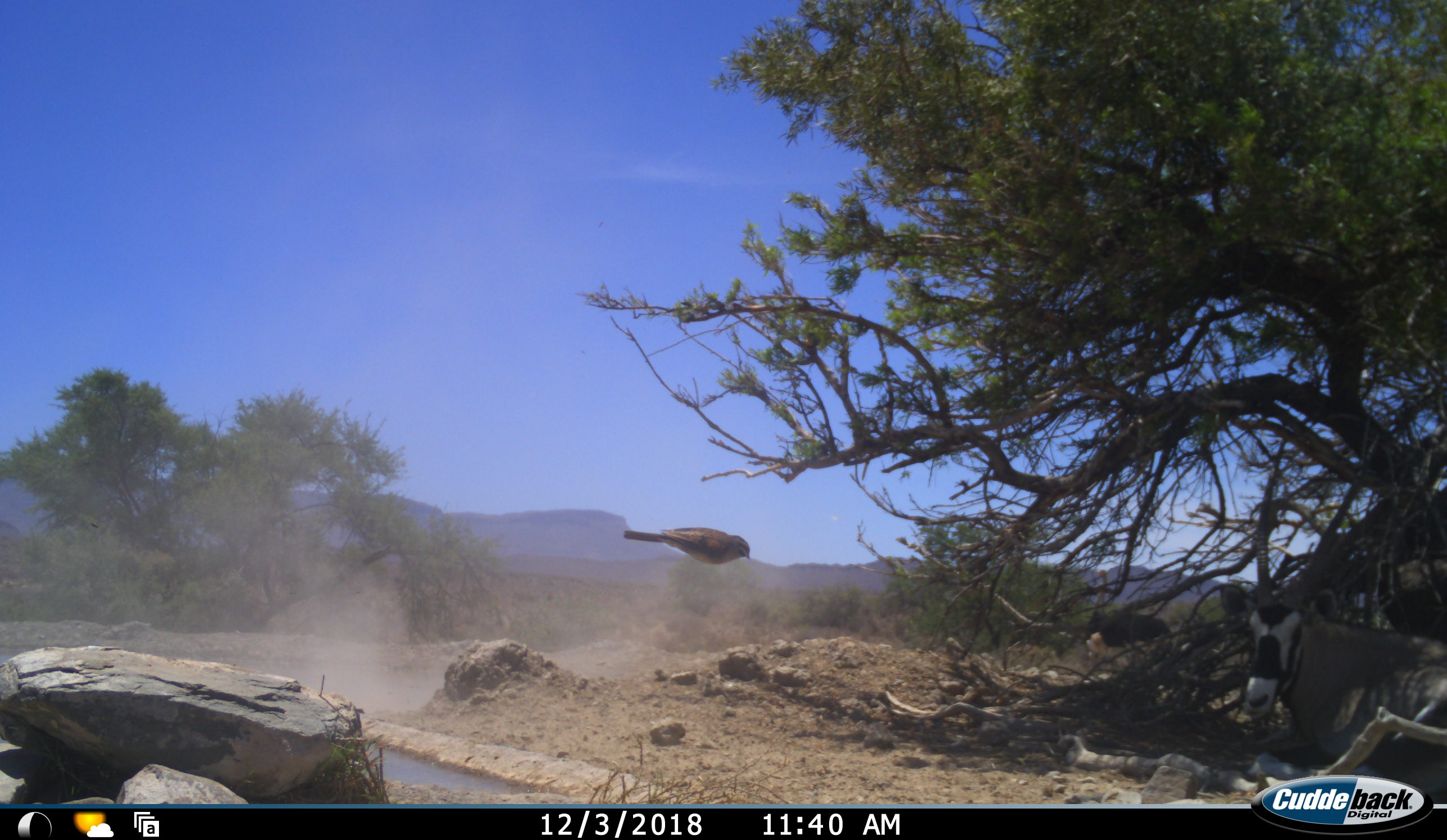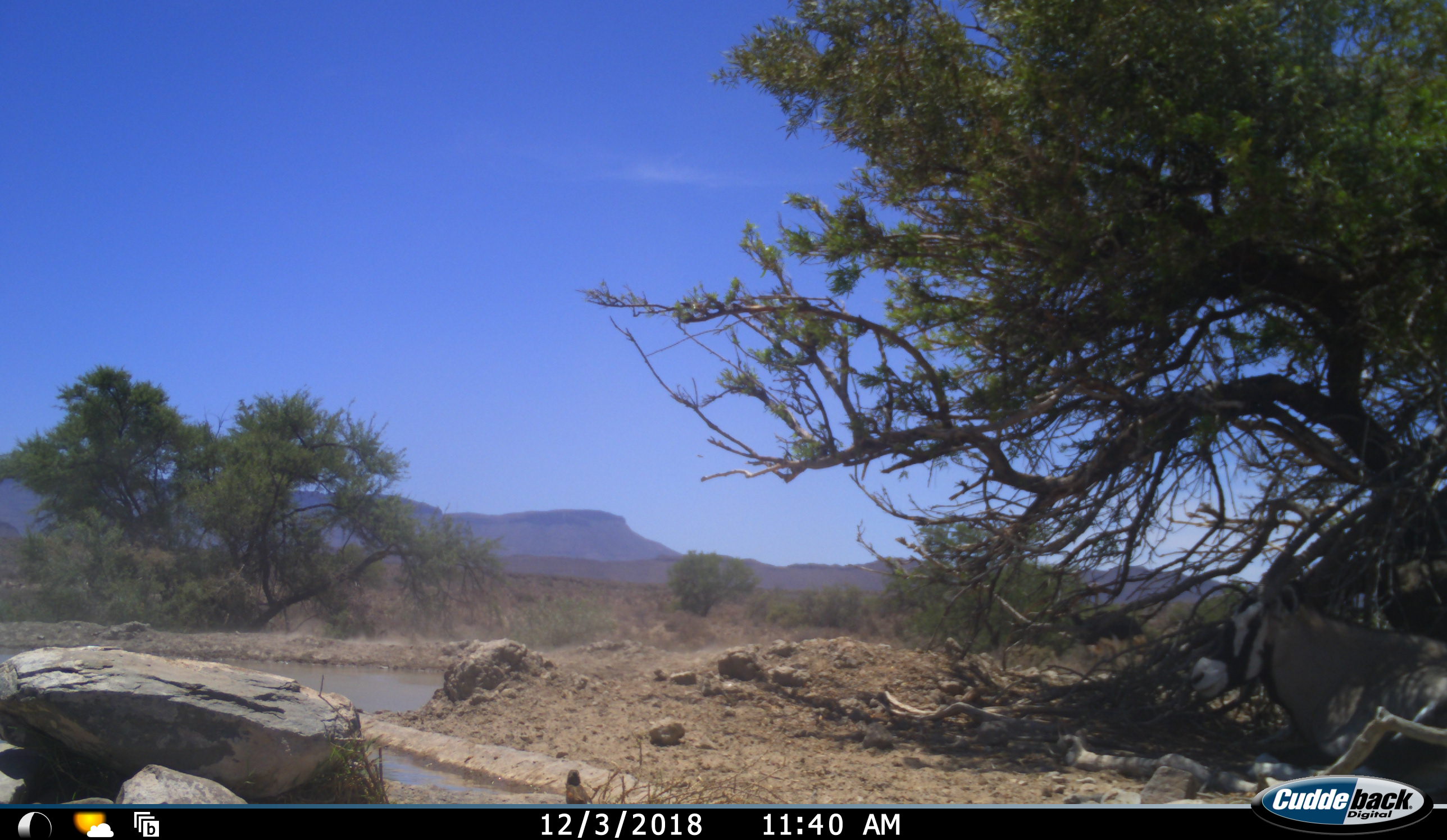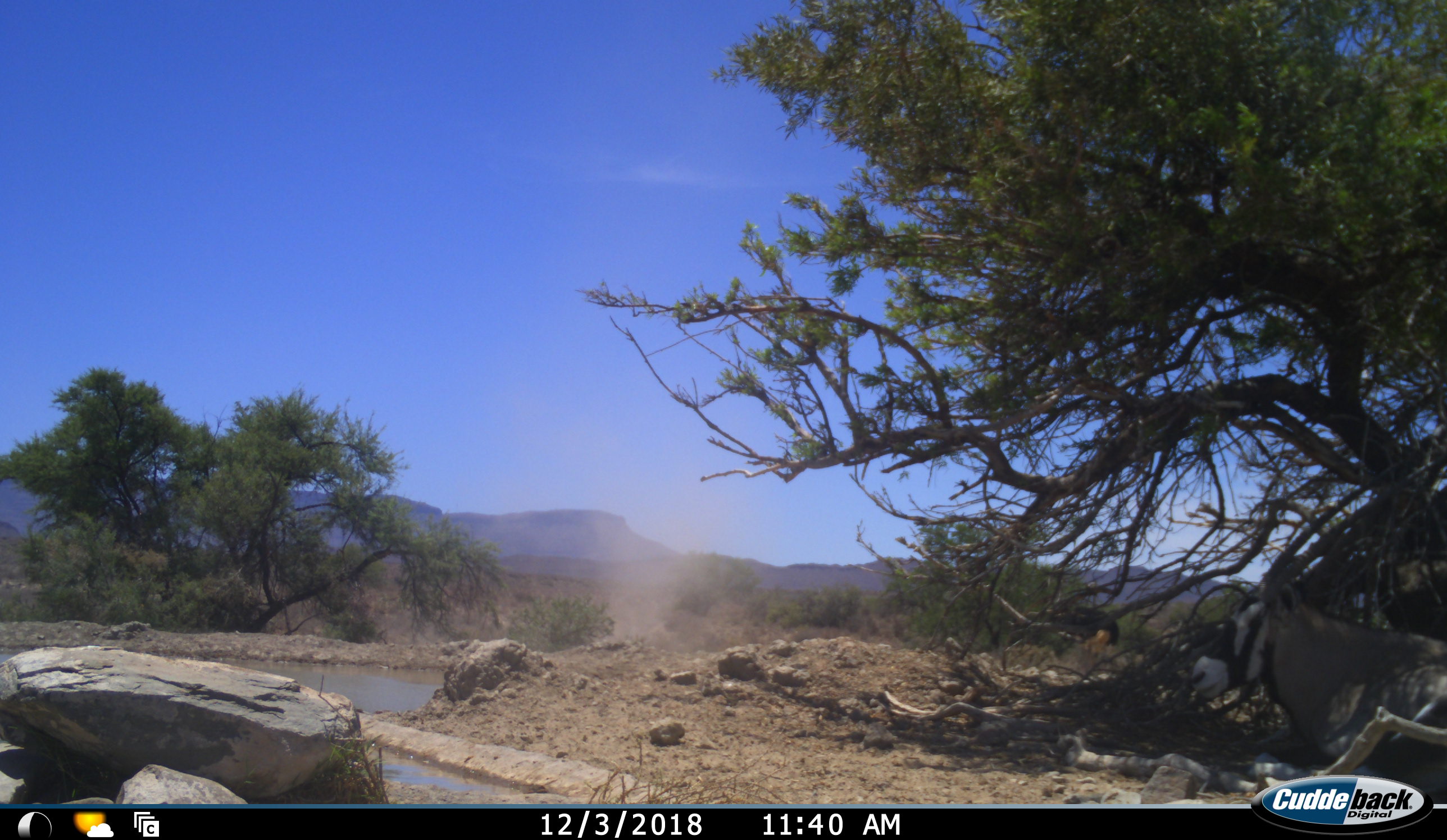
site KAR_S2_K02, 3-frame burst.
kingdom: Animalia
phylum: Chordata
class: Mammalia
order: Artiodactyla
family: Bovidae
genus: Oryx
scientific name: Oryx gazella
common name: gemsbok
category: oryx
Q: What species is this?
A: Oryx (gemsbok) (Oryx gazella).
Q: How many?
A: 1.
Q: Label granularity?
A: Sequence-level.